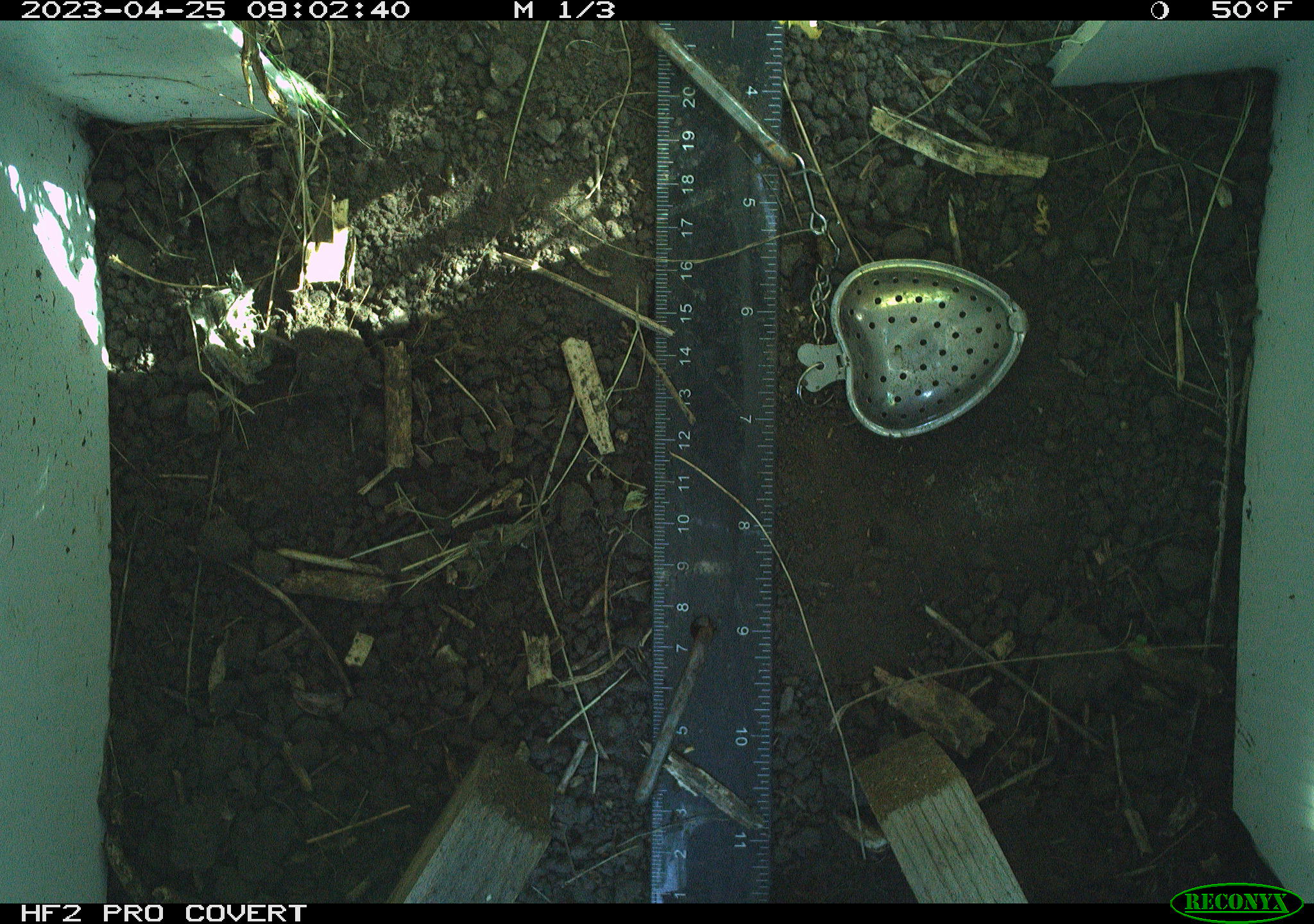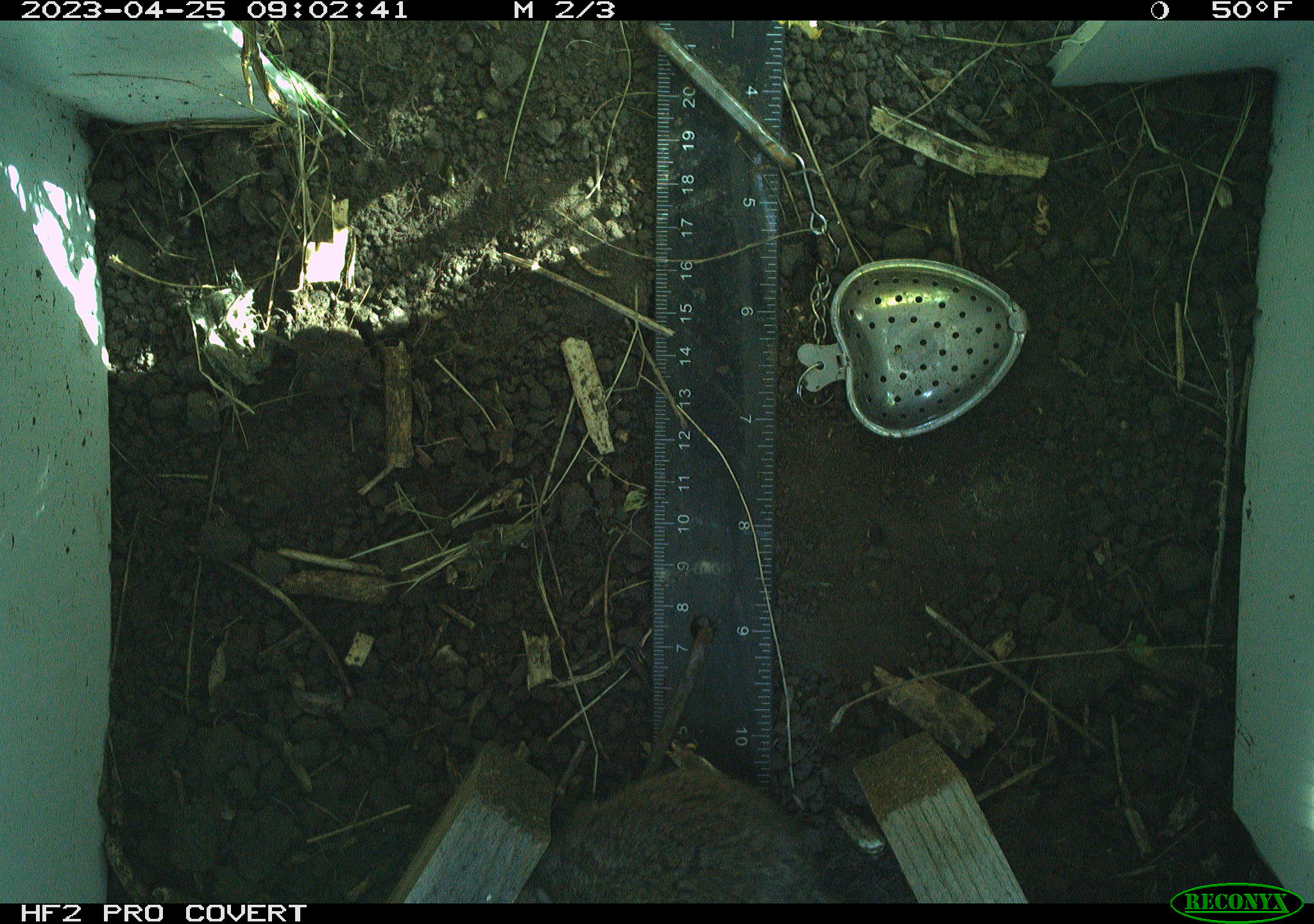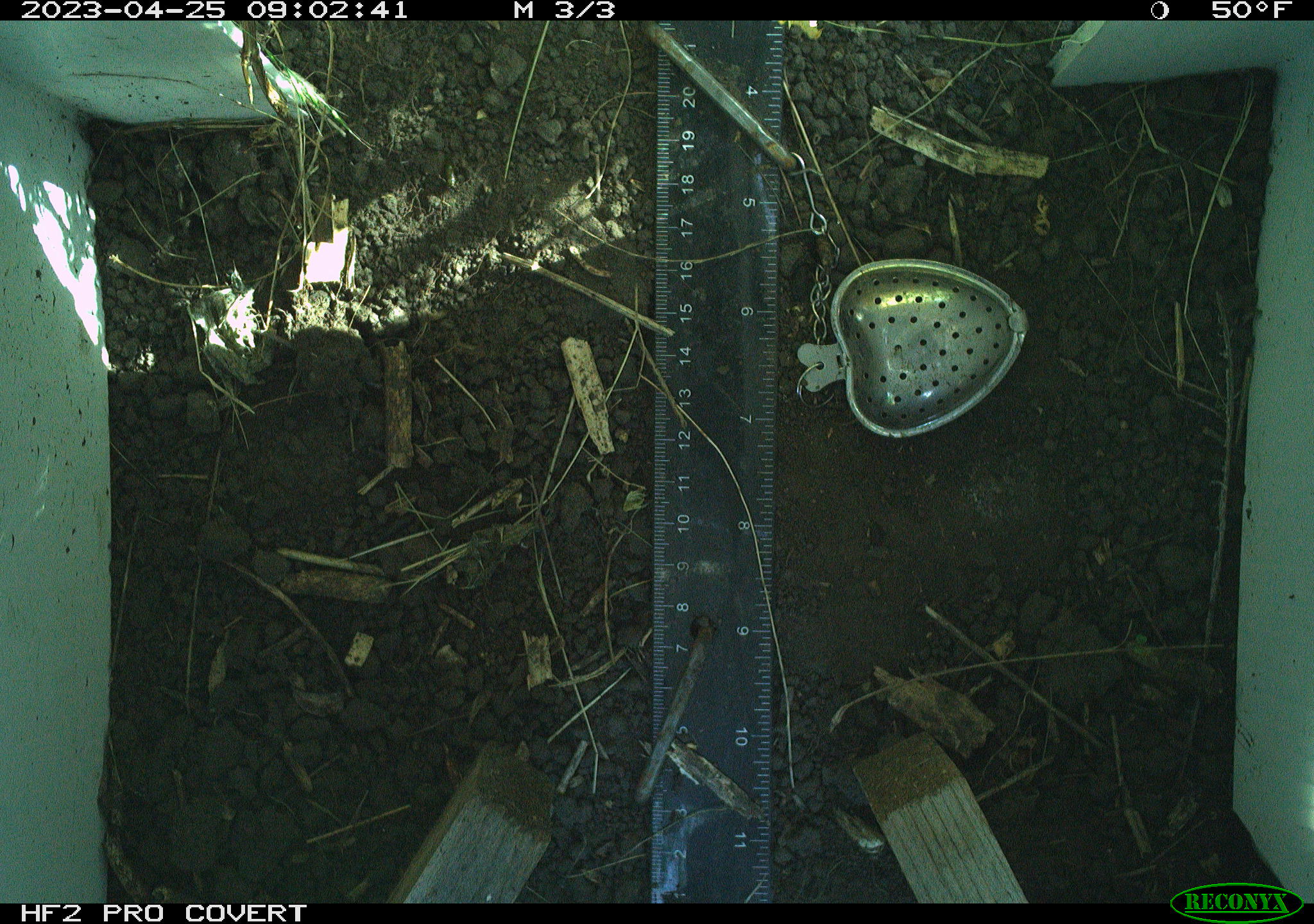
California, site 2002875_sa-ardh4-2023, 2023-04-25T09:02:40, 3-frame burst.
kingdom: Animalia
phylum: Chordata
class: Mammalia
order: Rodentia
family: Cricetidae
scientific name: Arvicolinae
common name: voles, lemmings, and muskrats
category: arvicolinae subfamily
Arvicolinae subfamily (voles, lemmings, and muskrats) (Arvicolinae).